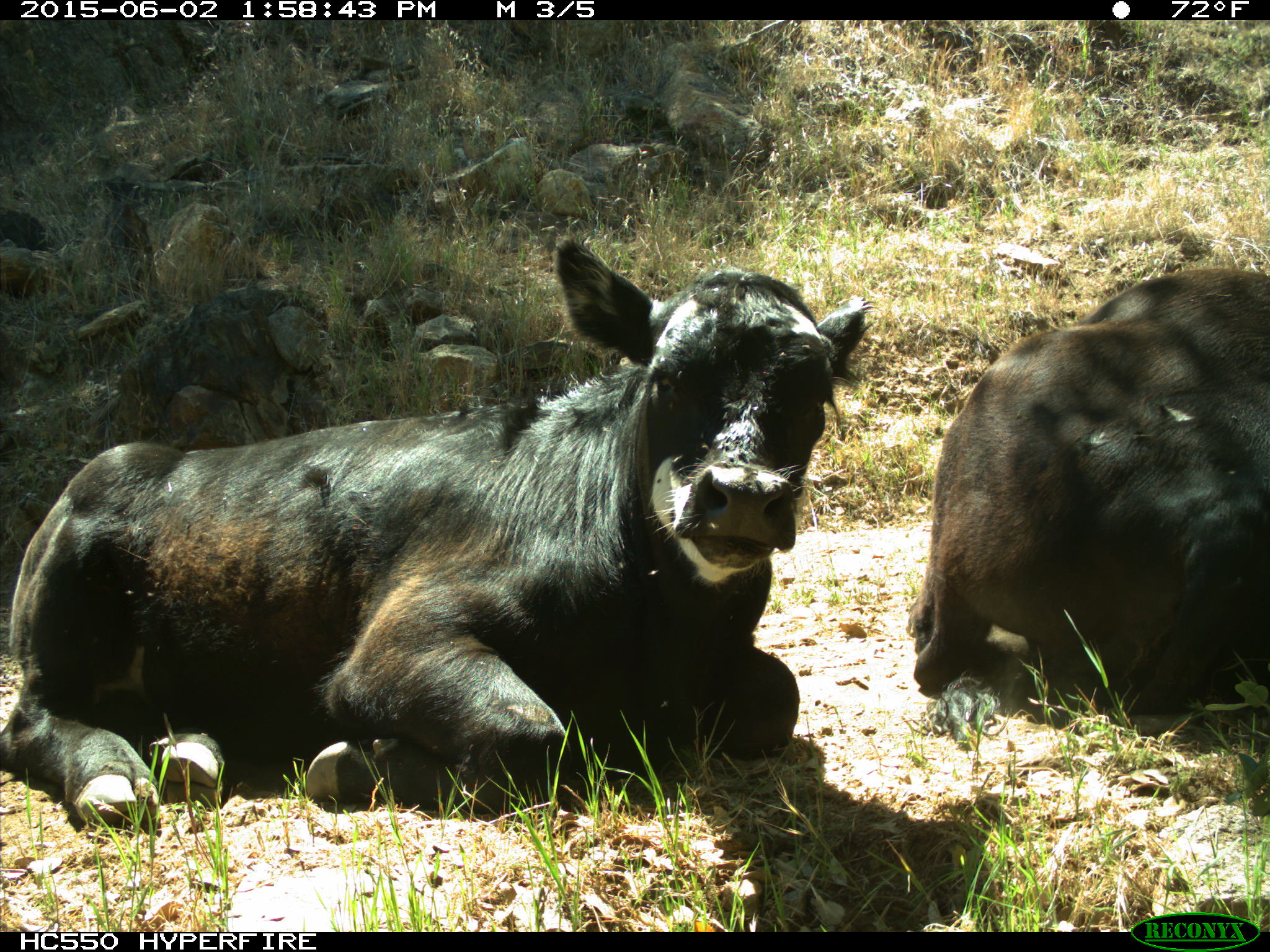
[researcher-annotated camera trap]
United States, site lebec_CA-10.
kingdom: Animalia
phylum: Chordata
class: Mammalia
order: Artiodactyla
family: Bovidae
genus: Bos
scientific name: Bos taurus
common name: domestic cow